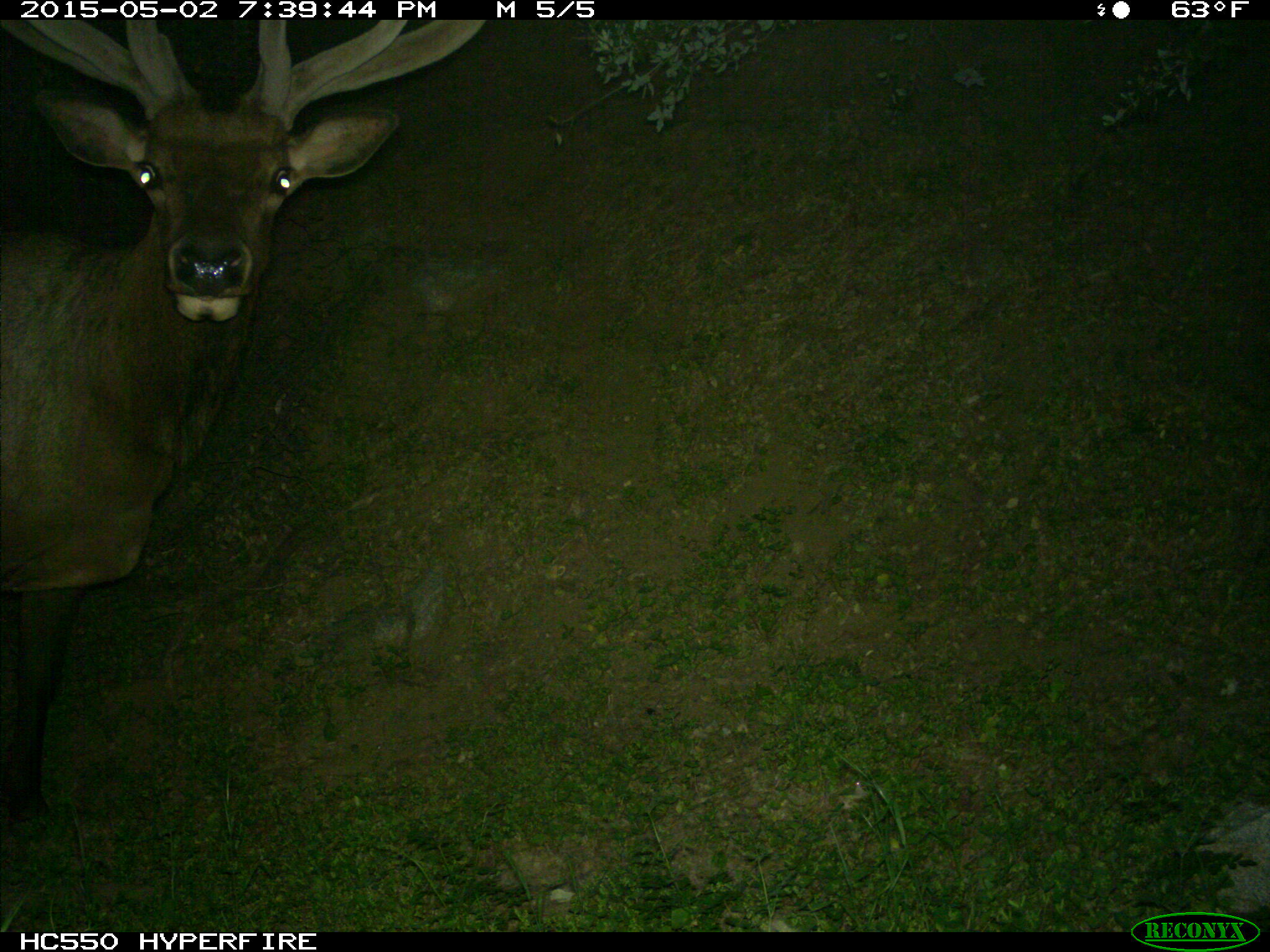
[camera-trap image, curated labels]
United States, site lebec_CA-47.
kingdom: Animalia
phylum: Chordata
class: Mammalia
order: Artiodactyla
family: Cervidae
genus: Cervus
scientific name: Cervus canadensis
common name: elk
Cervus canadensis (elk).